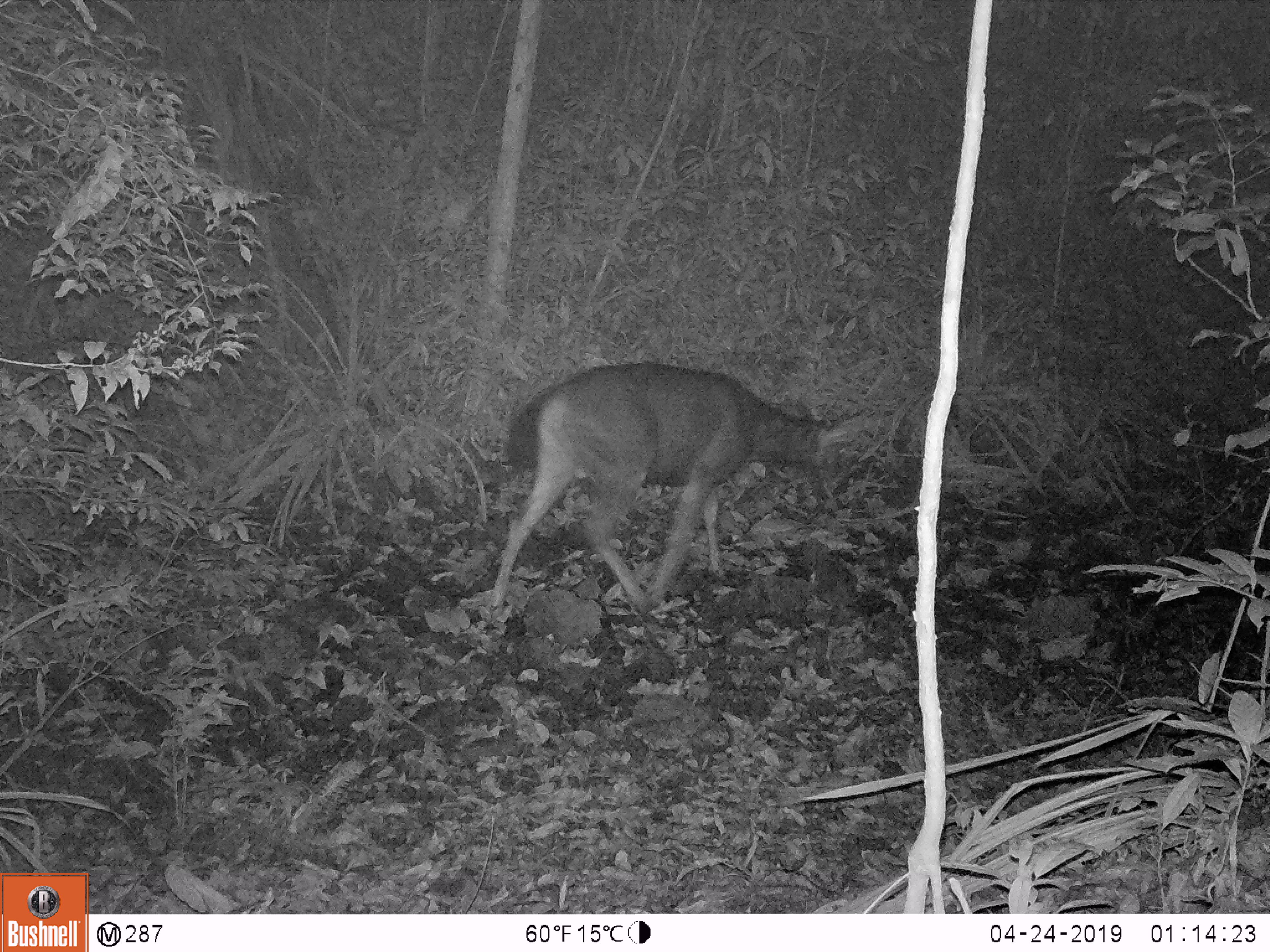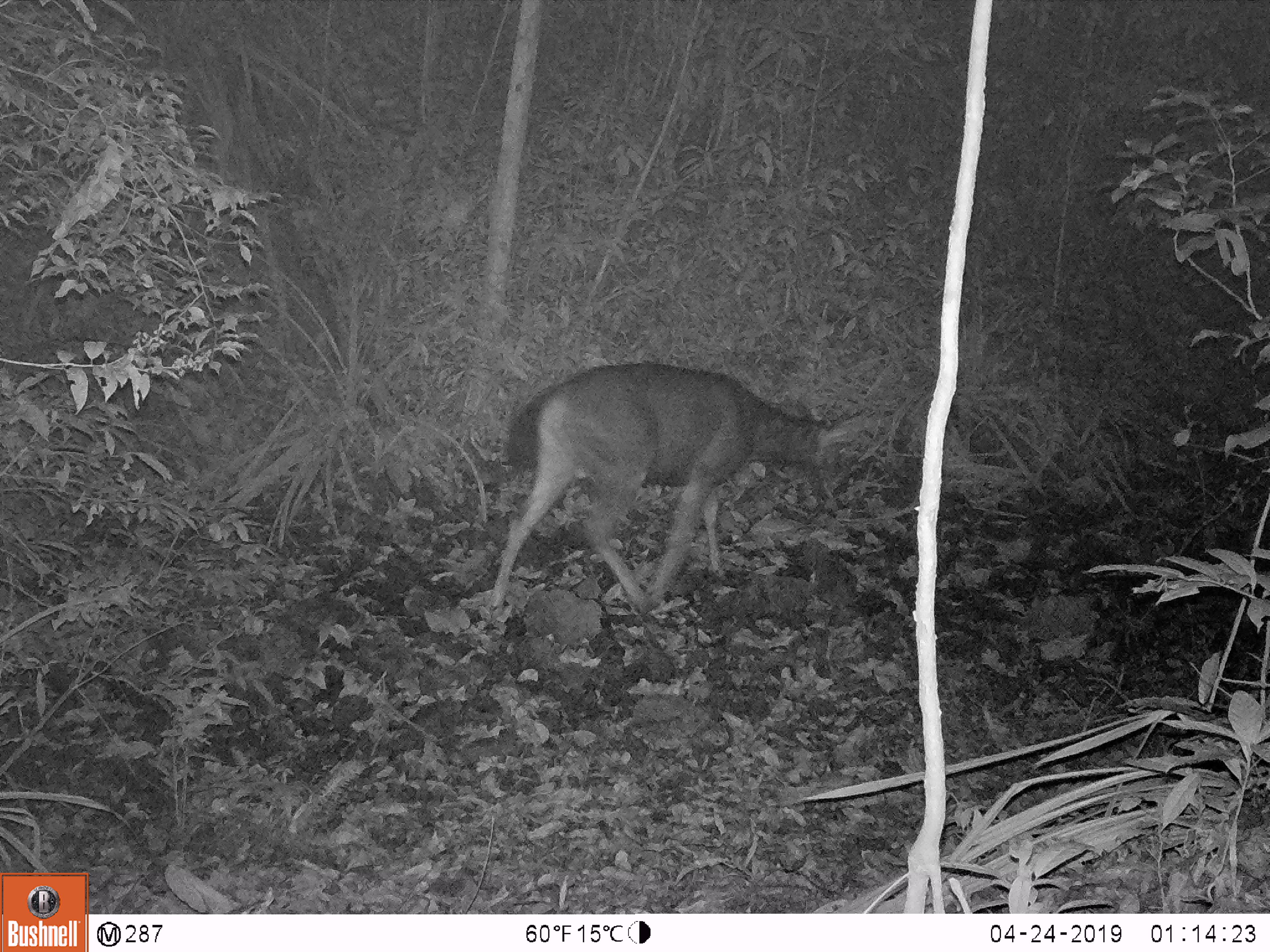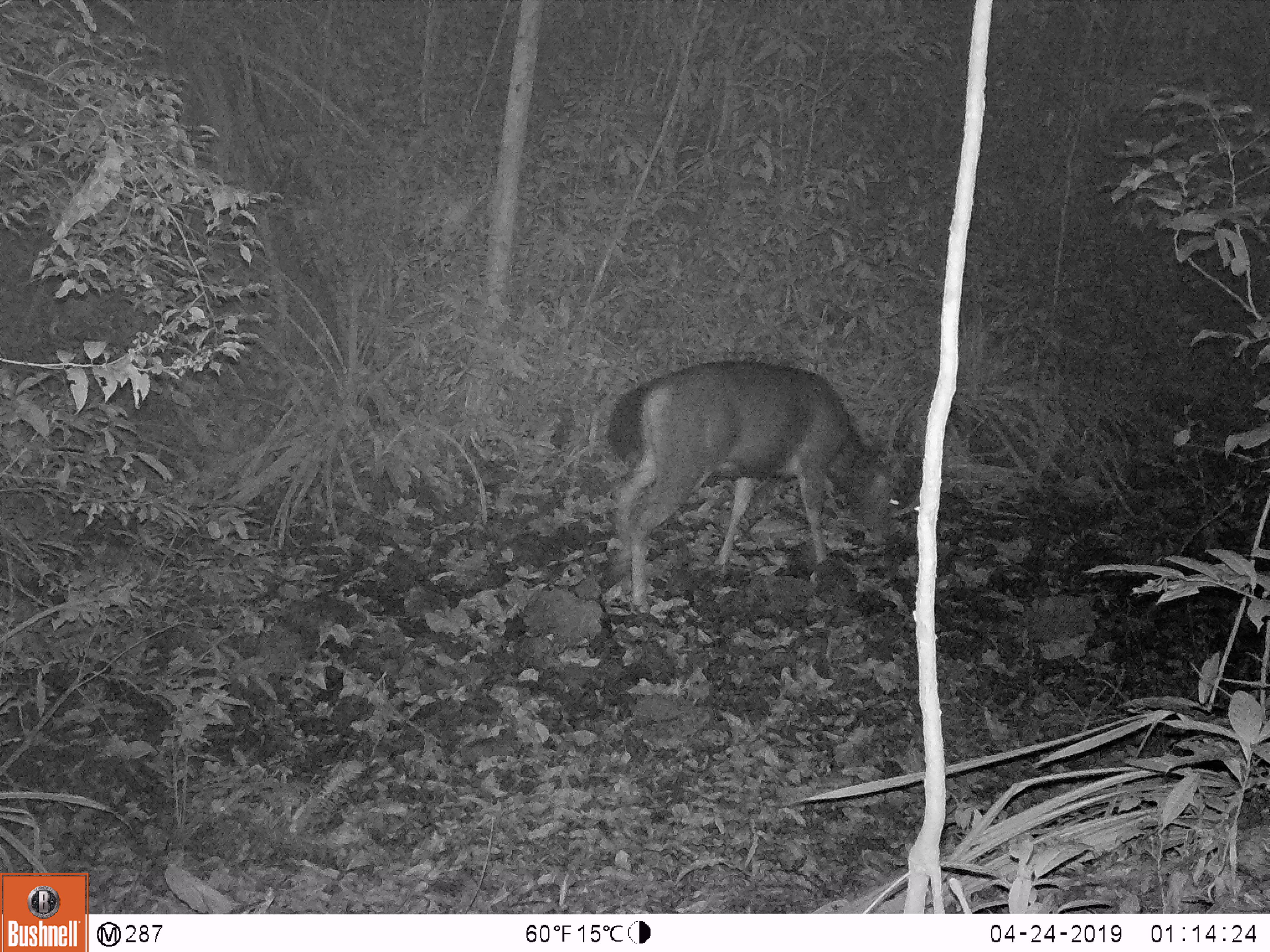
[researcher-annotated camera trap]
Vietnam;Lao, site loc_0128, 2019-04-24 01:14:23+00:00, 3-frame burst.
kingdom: Animalia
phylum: Chordata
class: Mammalia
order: Artiodactyla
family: Cervidae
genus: Rusa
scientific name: Rusa unicolor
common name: sambar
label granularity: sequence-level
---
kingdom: Animalia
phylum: Chordata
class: Mammalia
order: Artiodactyla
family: Suidae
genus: Sus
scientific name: Sus scrofa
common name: eurasian wild pig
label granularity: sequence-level